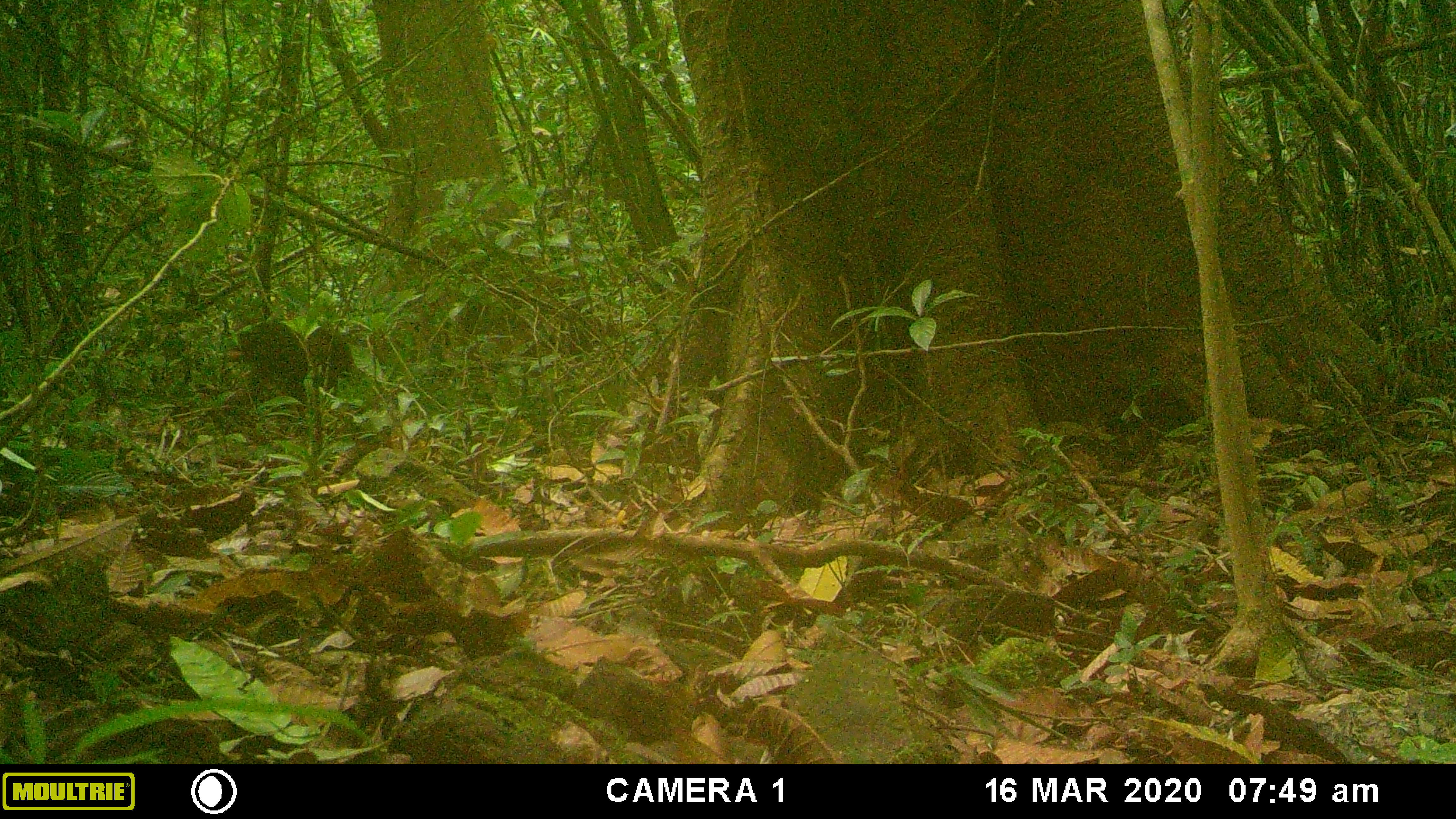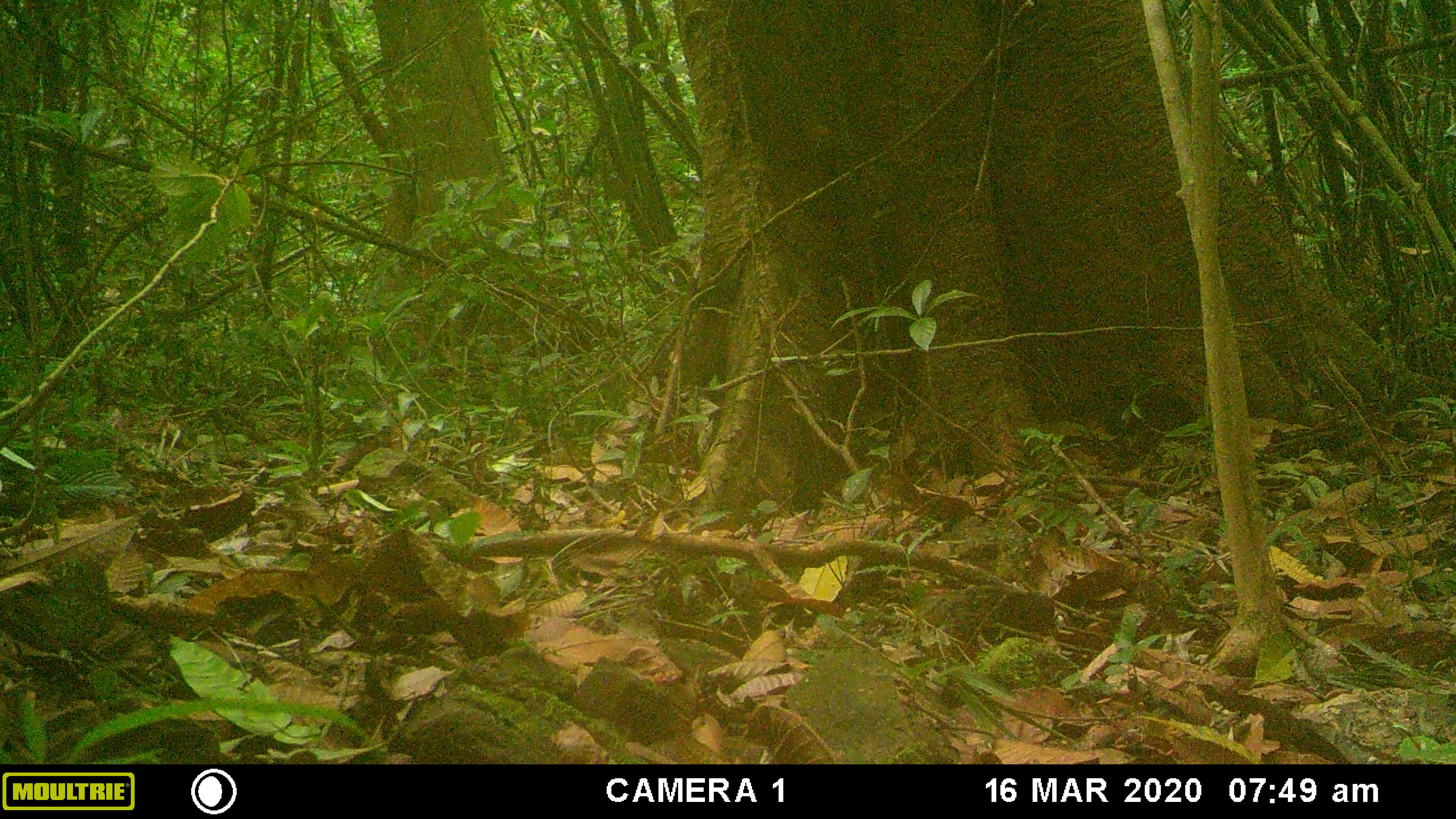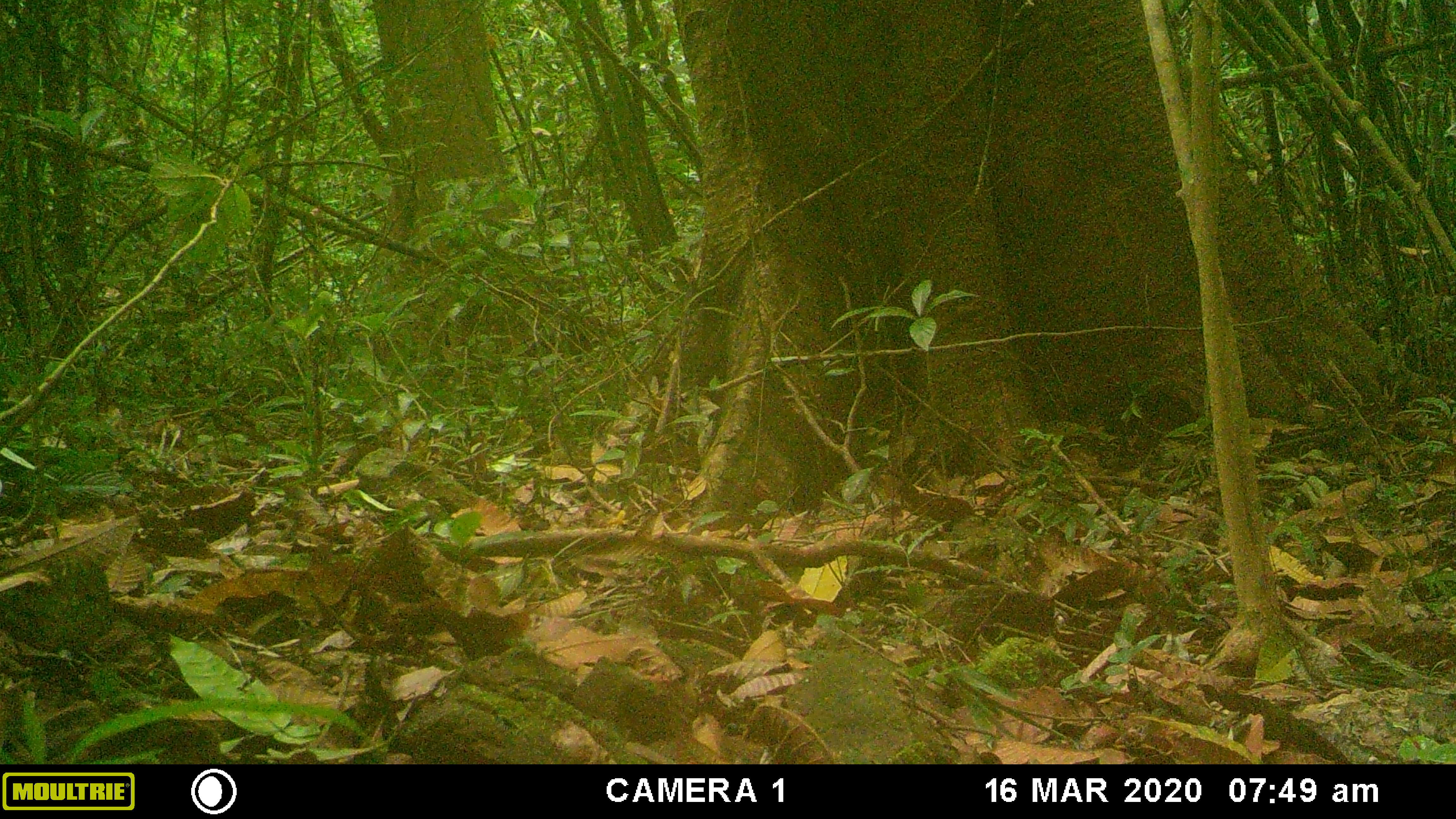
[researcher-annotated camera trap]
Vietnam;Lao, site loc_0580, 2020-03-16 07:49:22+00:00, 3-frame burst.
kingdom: Animalia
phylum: Chordata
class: Mammalia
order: Primates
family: Cercopithecidae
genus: Macaca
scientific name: Macaca arctoides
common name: stump-tailed macaque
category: stump tailed macaque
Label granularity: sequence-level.